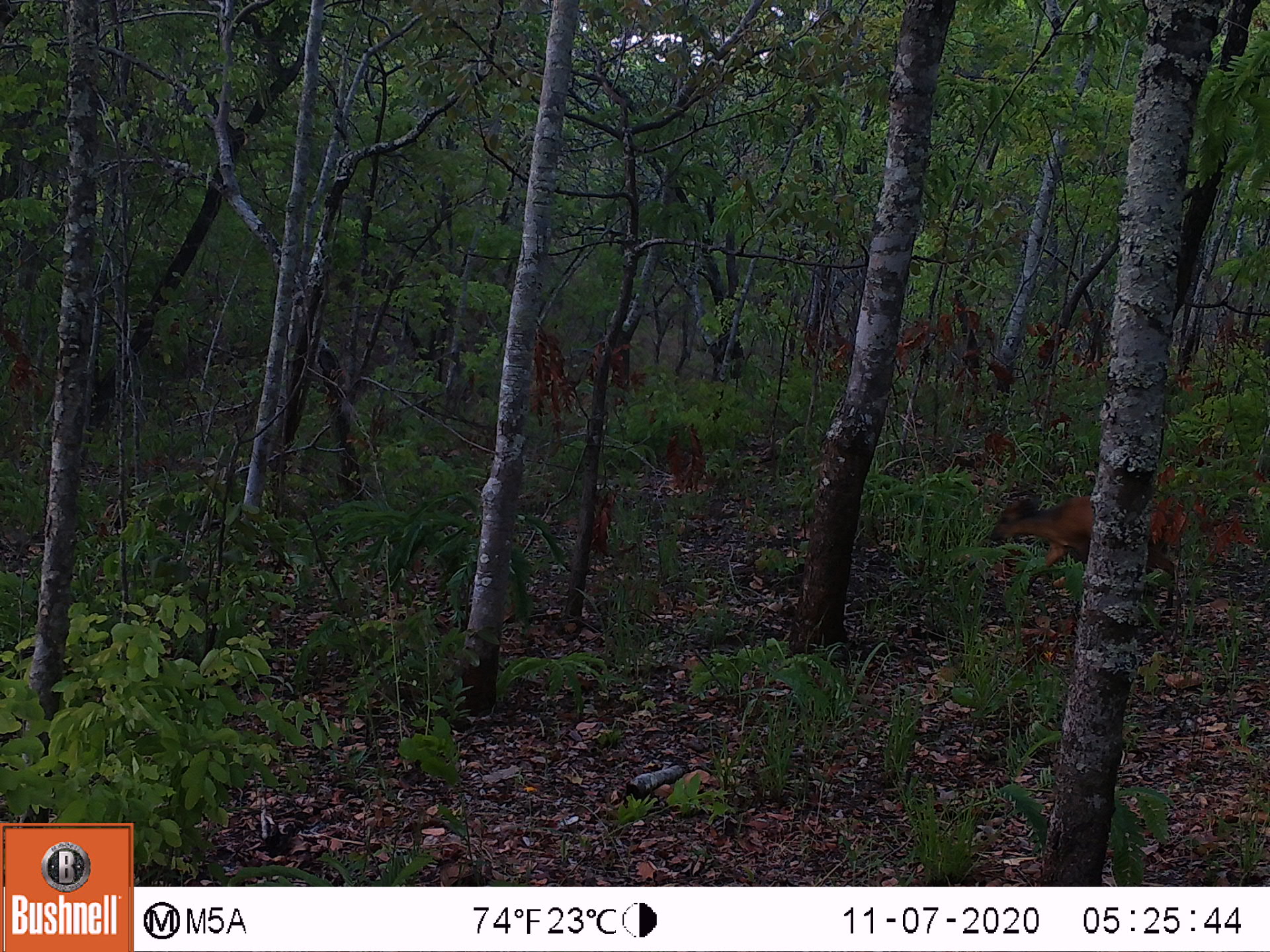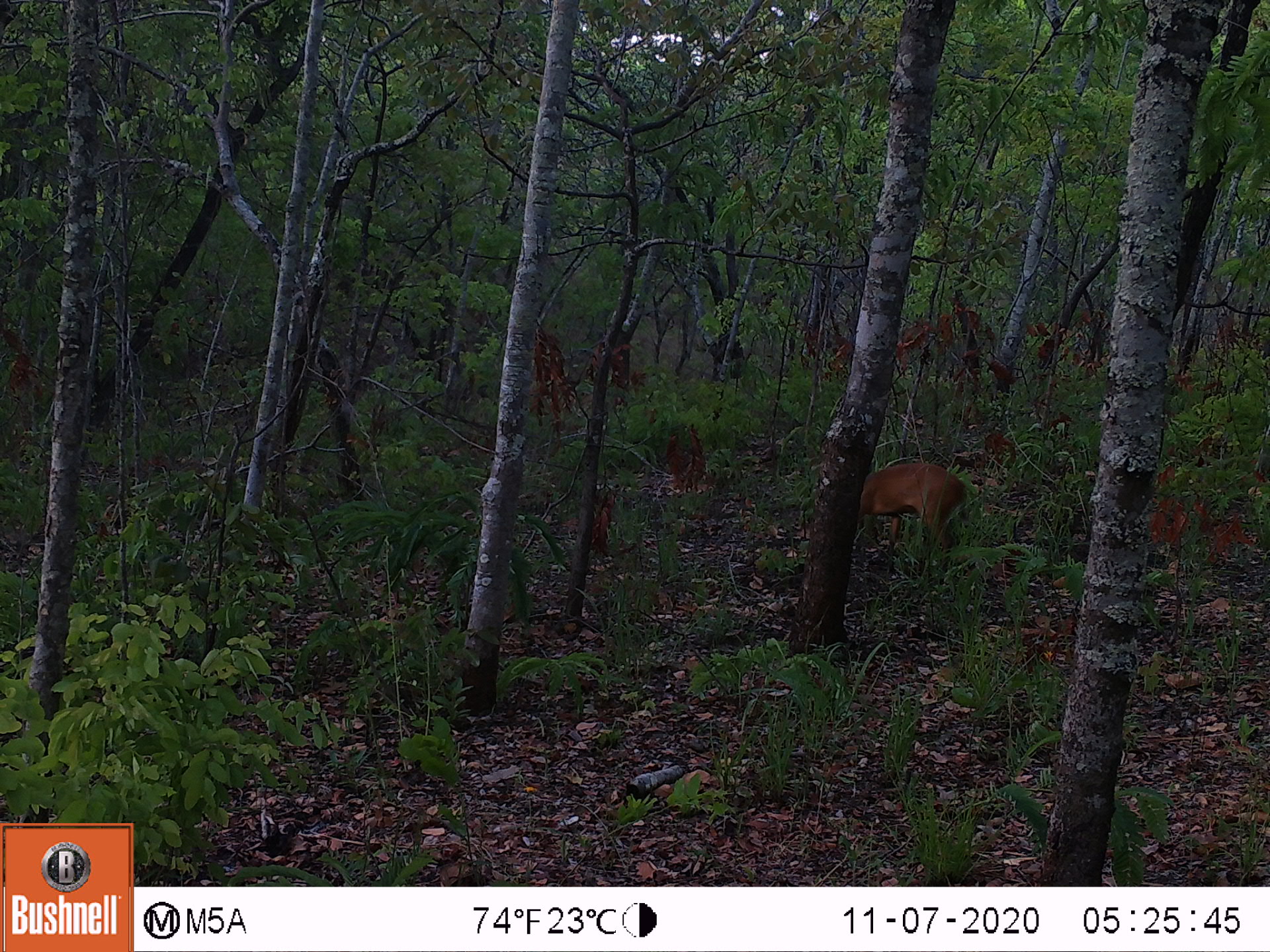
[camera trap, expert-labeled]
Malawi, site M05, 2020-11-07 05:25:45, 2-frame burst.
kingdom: Animalia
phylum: Chordata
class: Mammalia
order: Artiodactyla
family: Bovidae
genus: Cephalophorus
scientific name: Cephalophorus natalensis natalensis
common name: red duiker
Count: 1.